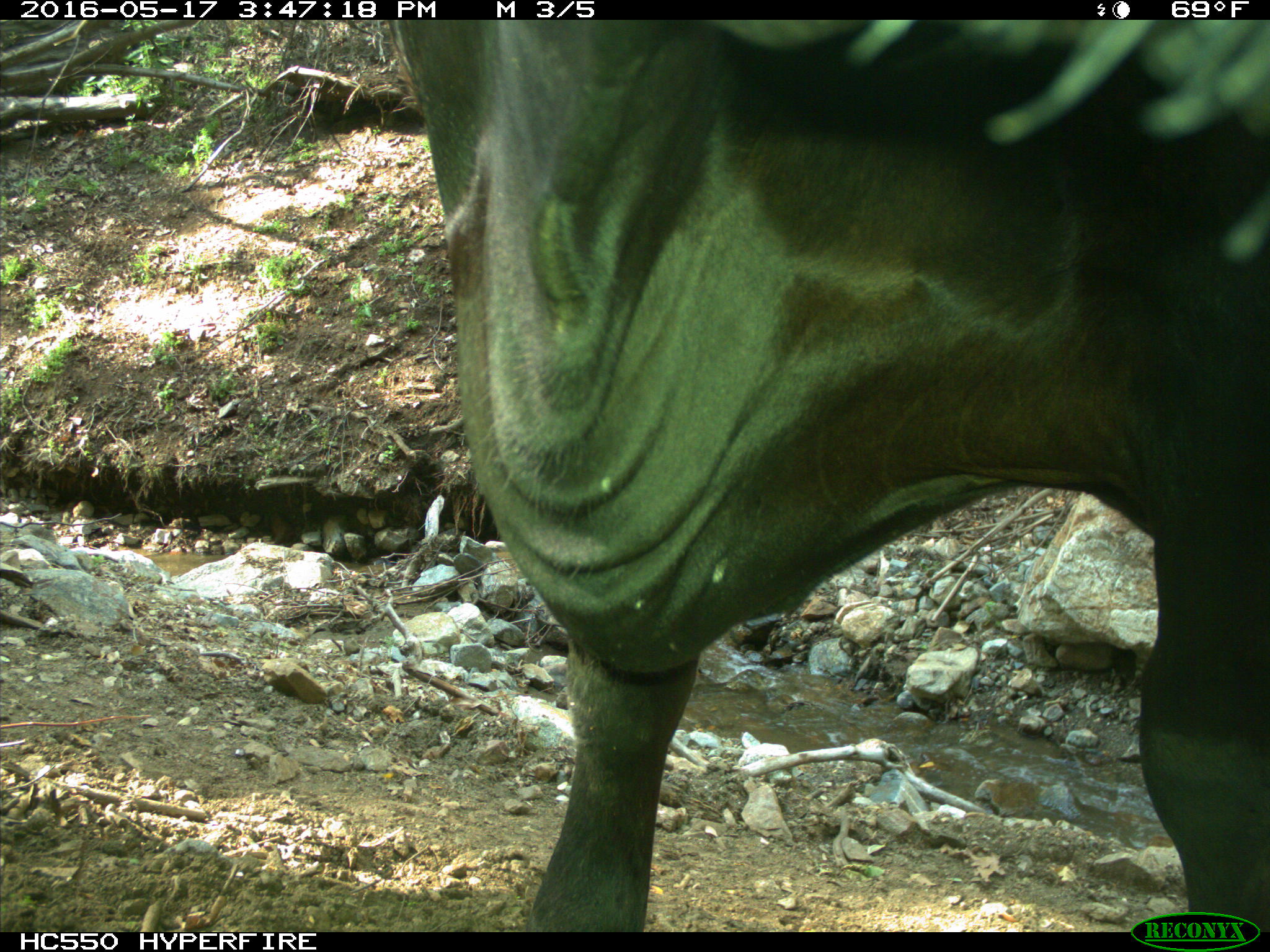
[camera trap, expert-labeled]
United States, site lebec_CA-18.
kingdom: Animalia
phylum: Chordata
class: Mammalia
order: Artiodactyla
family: Bovidae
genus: Bos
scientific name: Bos taurus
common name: domestic cow